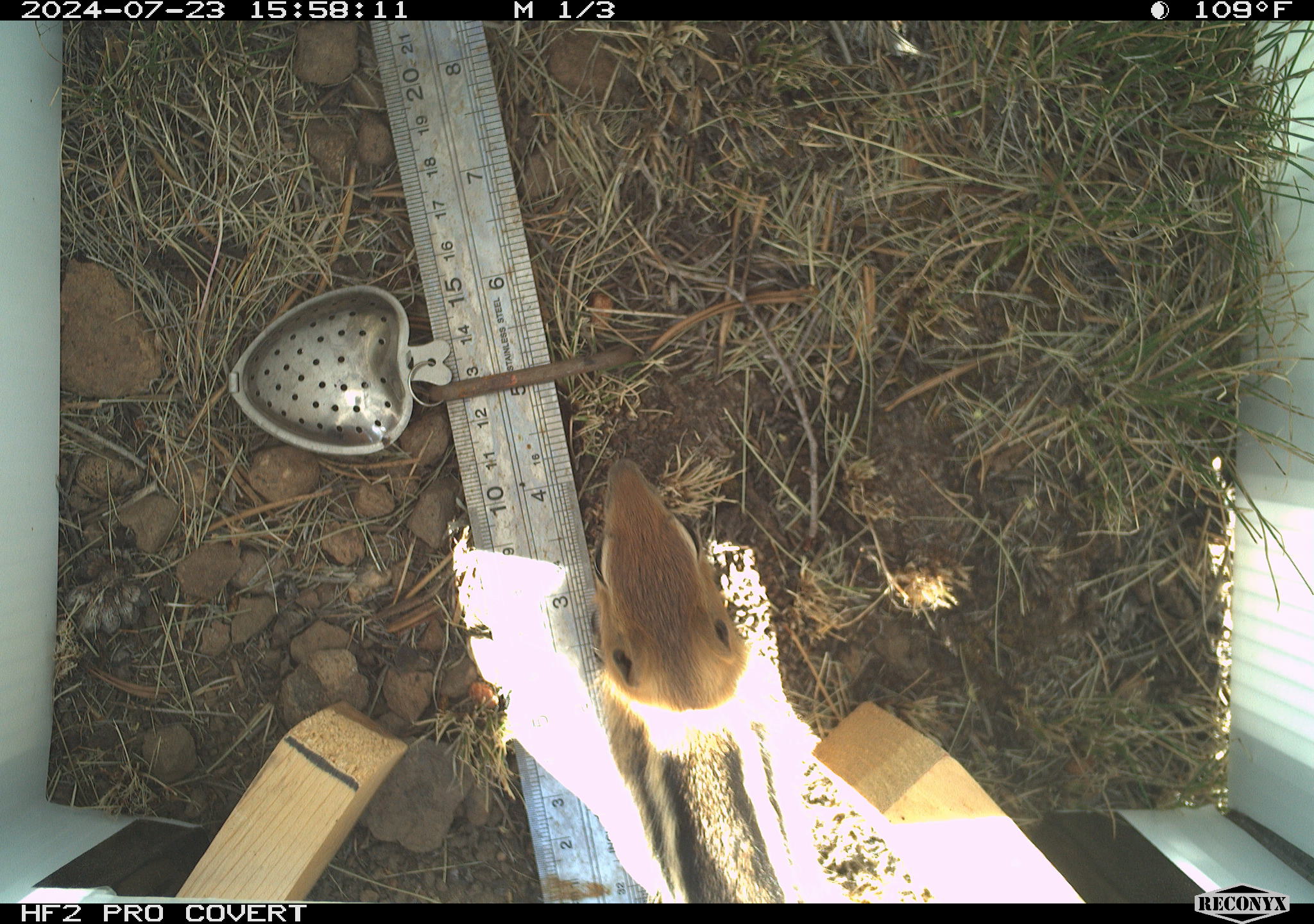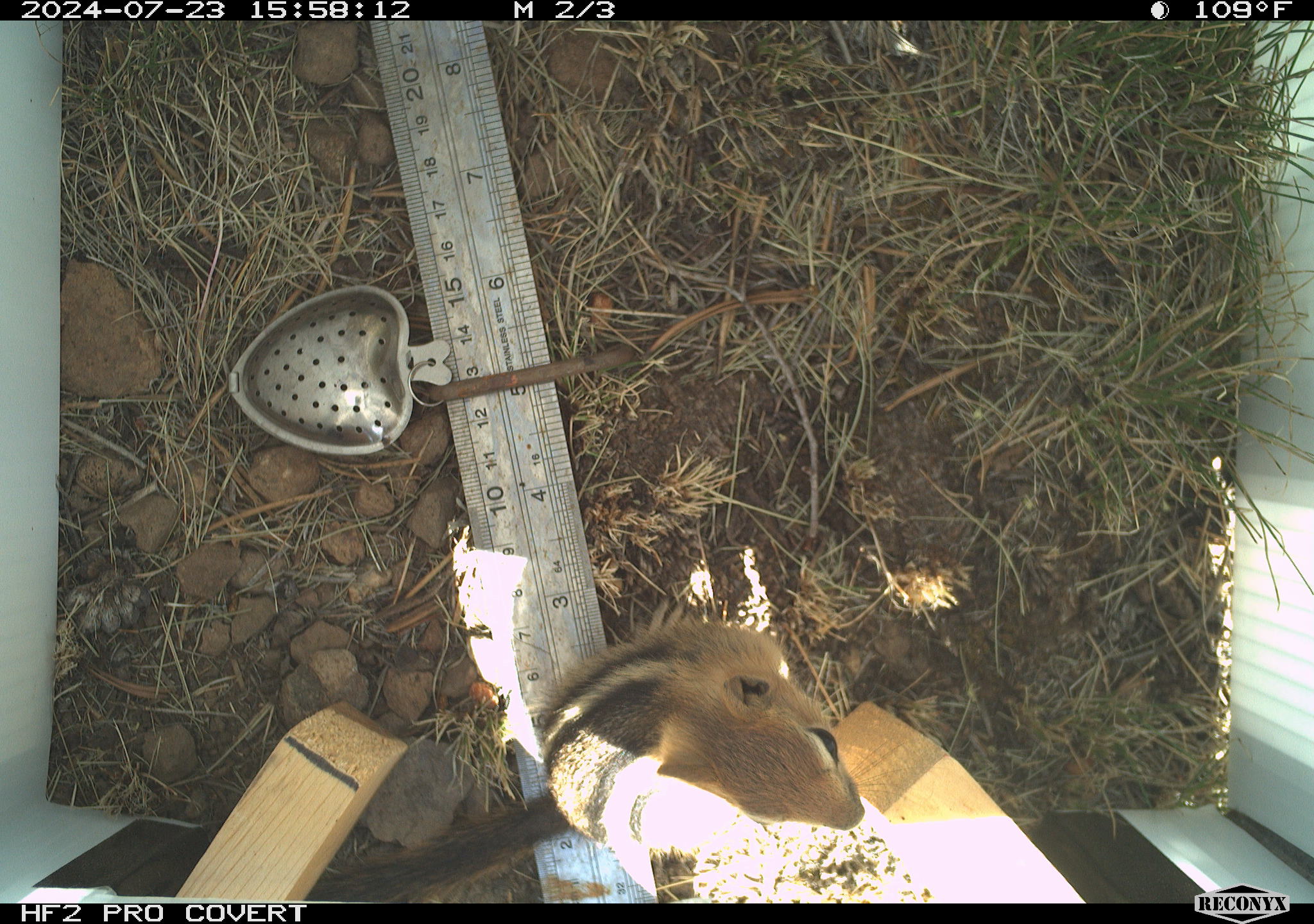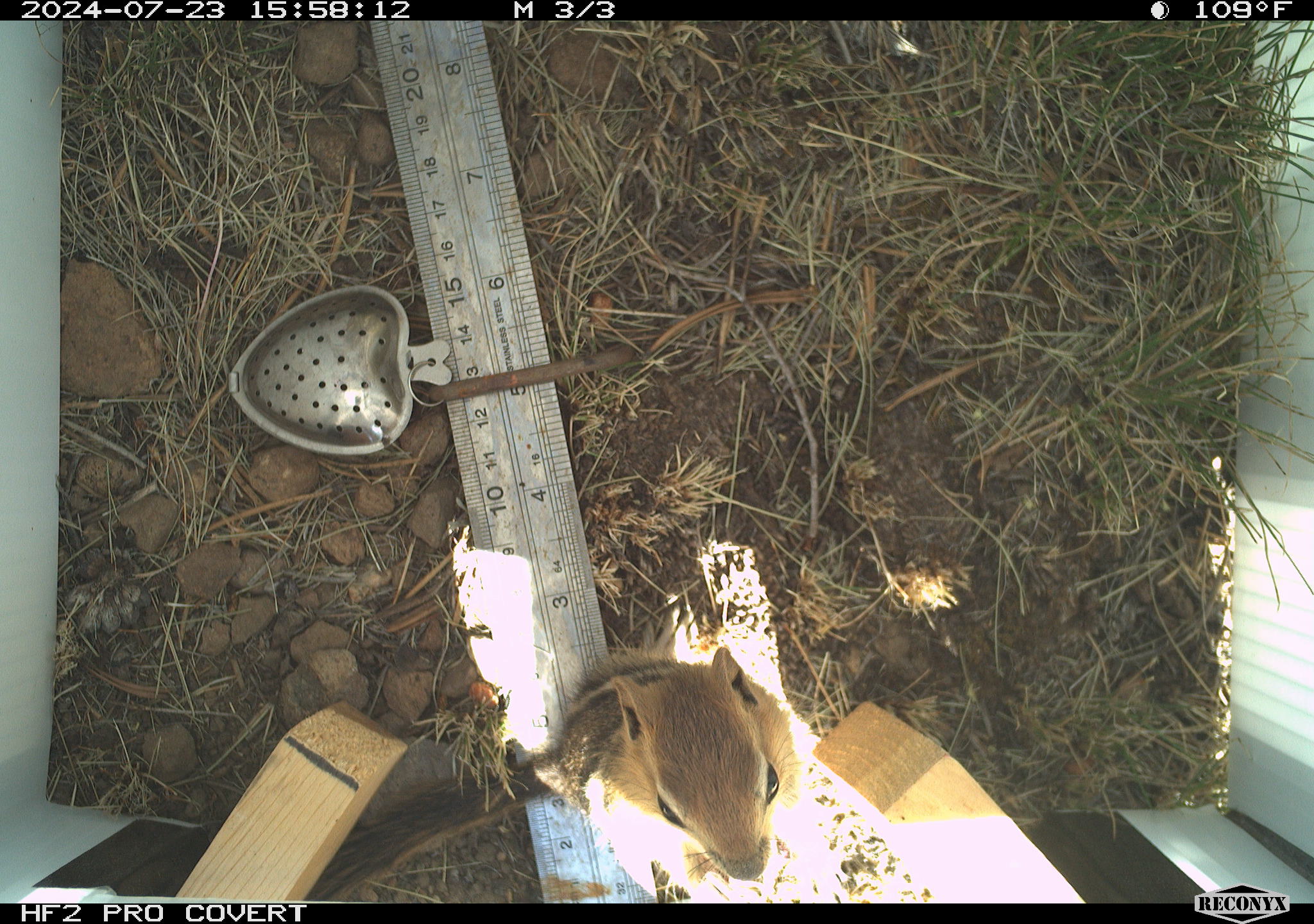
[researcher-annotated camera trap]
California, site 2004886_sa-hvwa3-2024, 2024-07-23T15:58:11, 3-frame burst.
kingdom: Animalia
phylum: Chordata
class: Mammalia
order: Rodentia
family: Sciuridae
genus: Callospermophilus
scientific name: Callospermophilus lateralis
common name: golden mantled ground squirrel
Golden mantled ground squirrel (Callospermophilus lateralis).